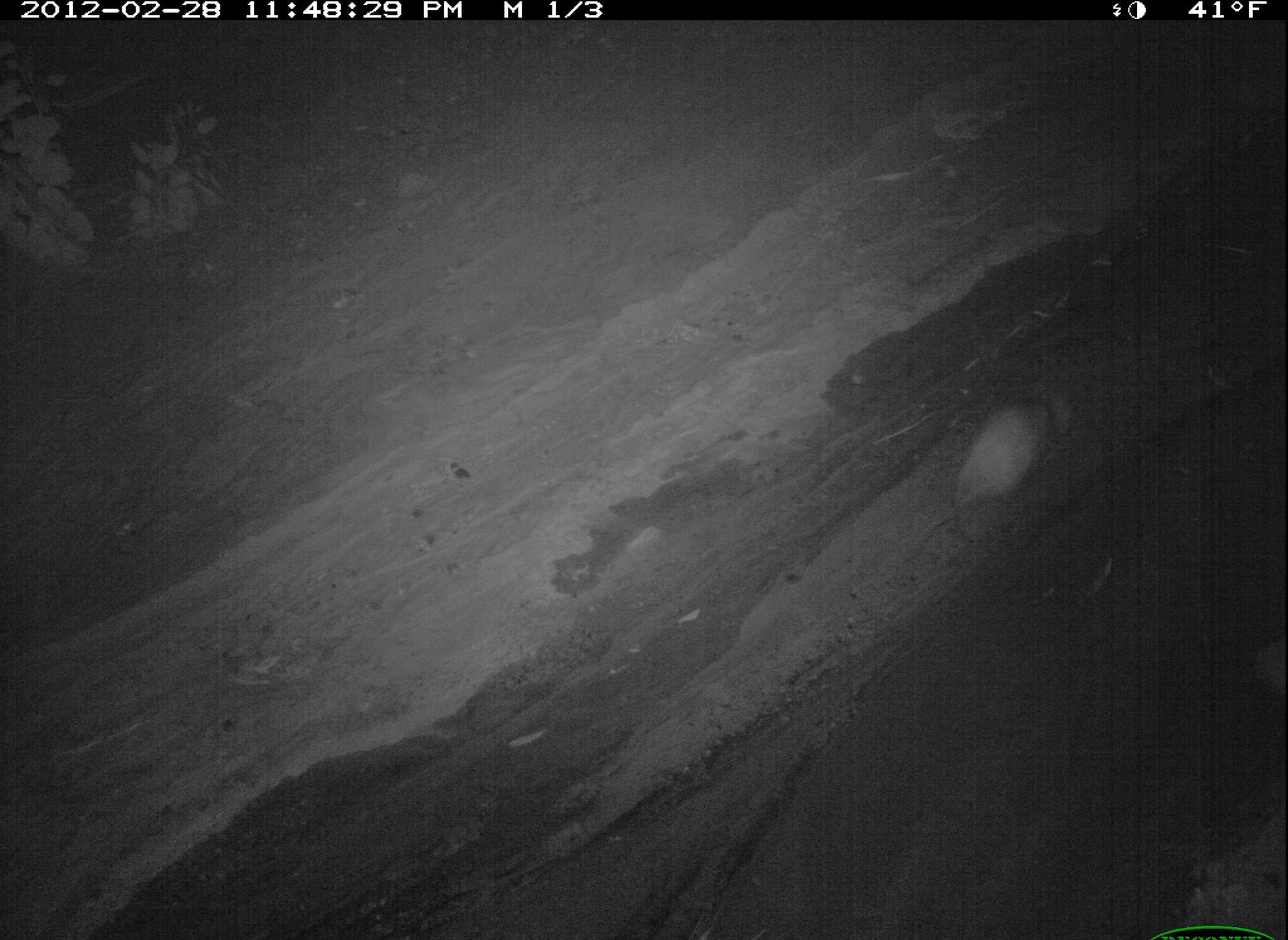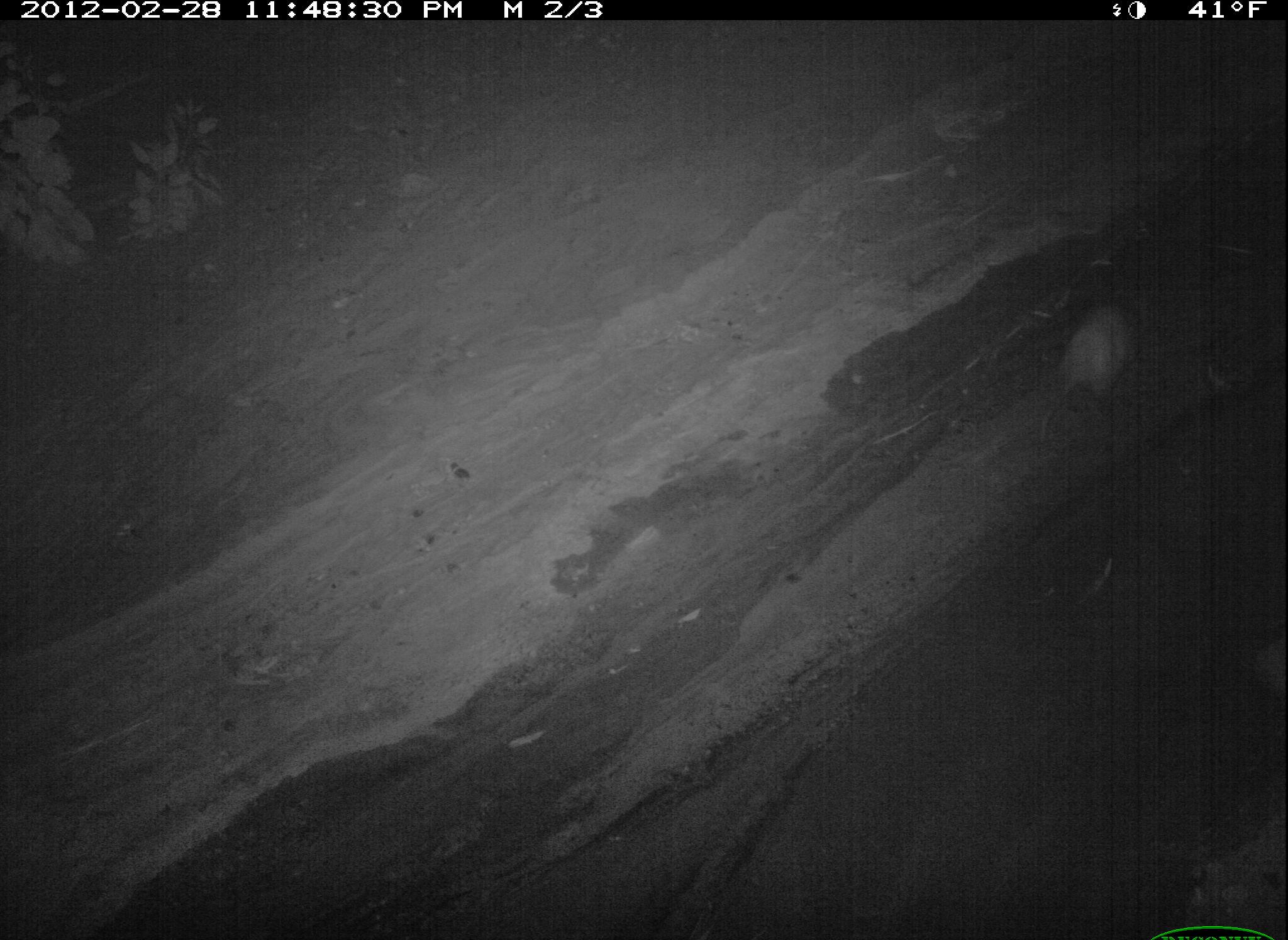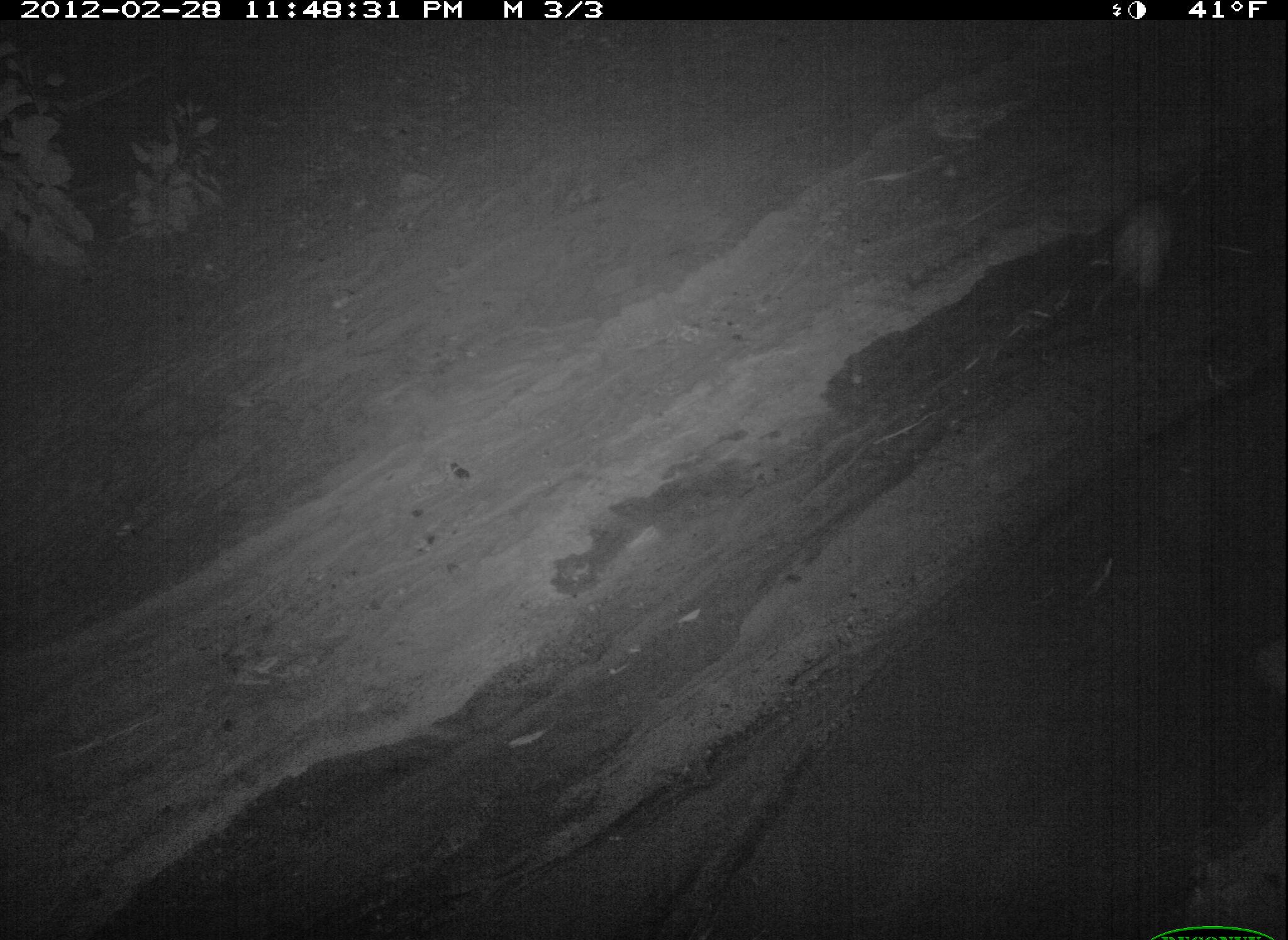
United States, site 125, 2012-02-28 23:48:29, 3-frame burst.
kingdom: Animalia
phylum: Chordata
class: Mammalia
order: Didelphimorphia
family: Didelphidae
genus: Didelphis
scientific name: Didelphis virginiana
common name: virginia opossum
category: opossum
Opossum (virginia opossum) (Didelphis virginiana).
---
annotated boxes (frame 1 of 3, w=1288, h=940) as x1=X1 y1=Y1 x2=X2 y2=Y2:
opossum: x1=915 y1=377 x2=1080 y2=556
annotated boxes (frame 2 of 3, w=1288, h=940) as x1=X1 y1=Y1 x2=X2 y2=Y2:
opossum: x1=1050 y1=288 x2=1155 y2=415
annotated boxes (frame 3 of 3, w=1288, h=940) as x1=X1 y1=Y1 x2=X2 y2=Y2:
opossum: x1=1098 y1=190 x2=1185 y2=303